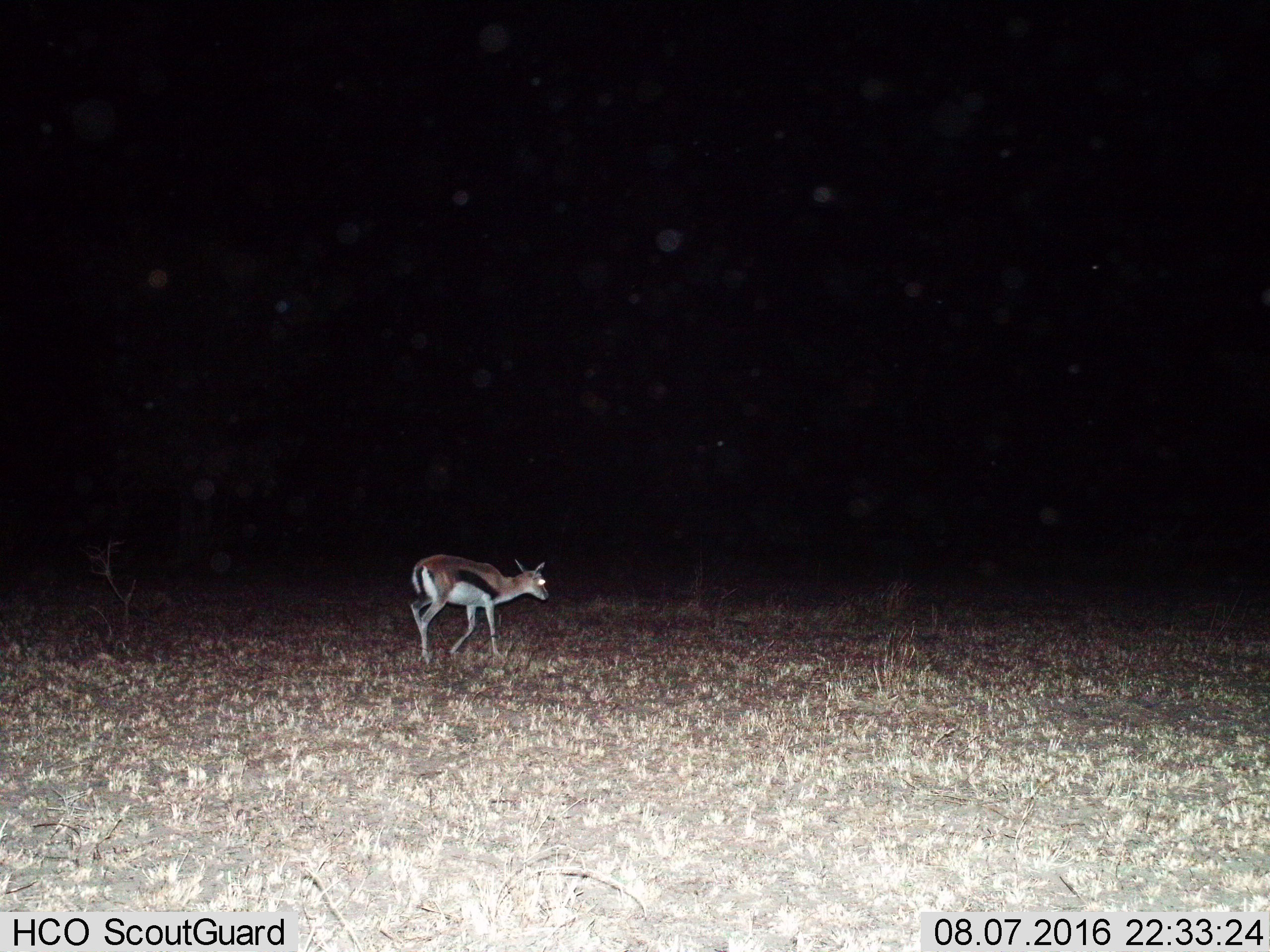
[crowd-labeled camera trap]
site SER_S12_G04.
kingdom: Animalia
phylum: Chordata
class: Mammalia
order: Artiodactyla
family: Bovidae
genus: Eudorcas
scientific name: Eudorcas thomsonii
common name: thomson's gazelle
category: gazellethomsons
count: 1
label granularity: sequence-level